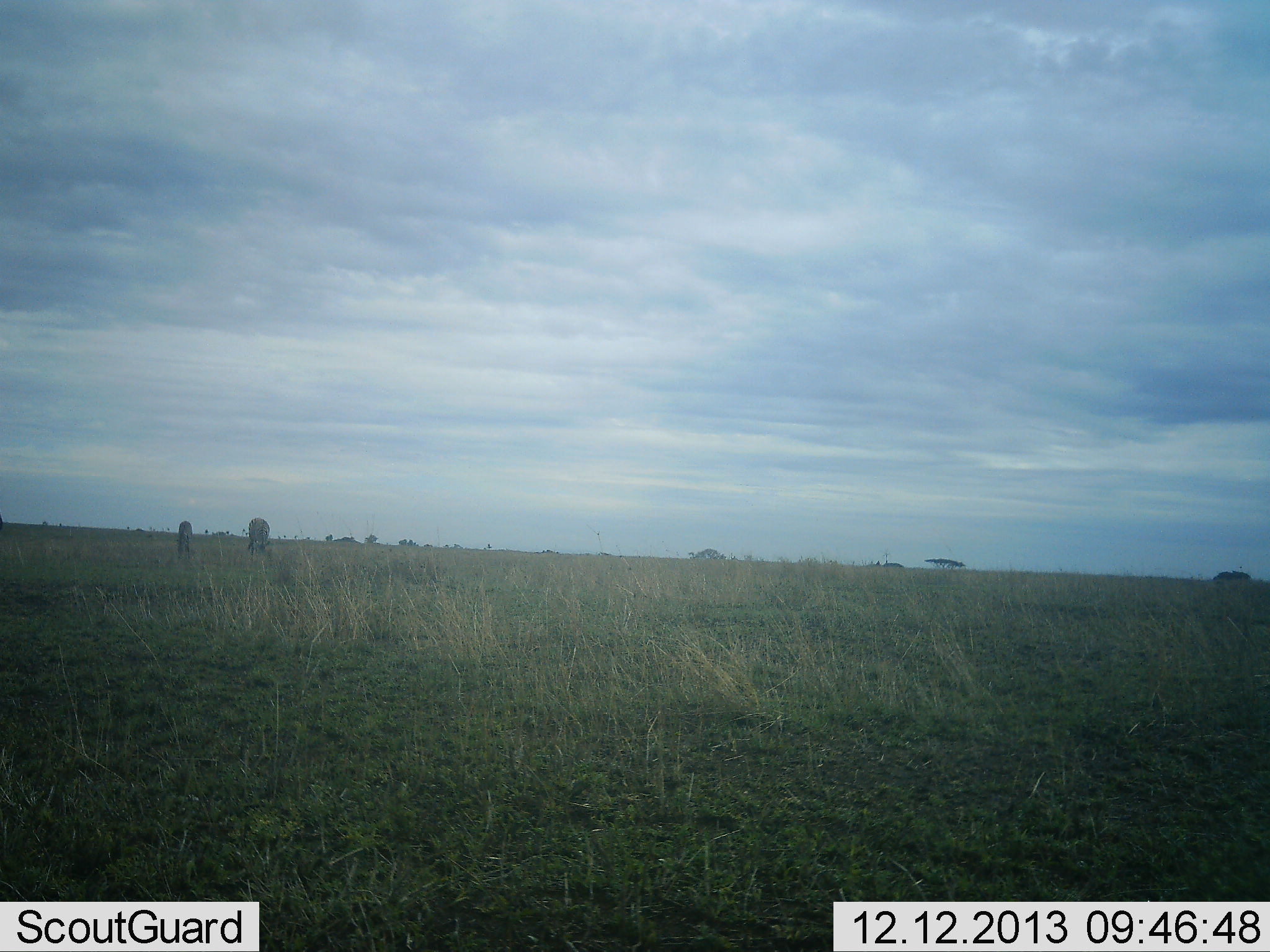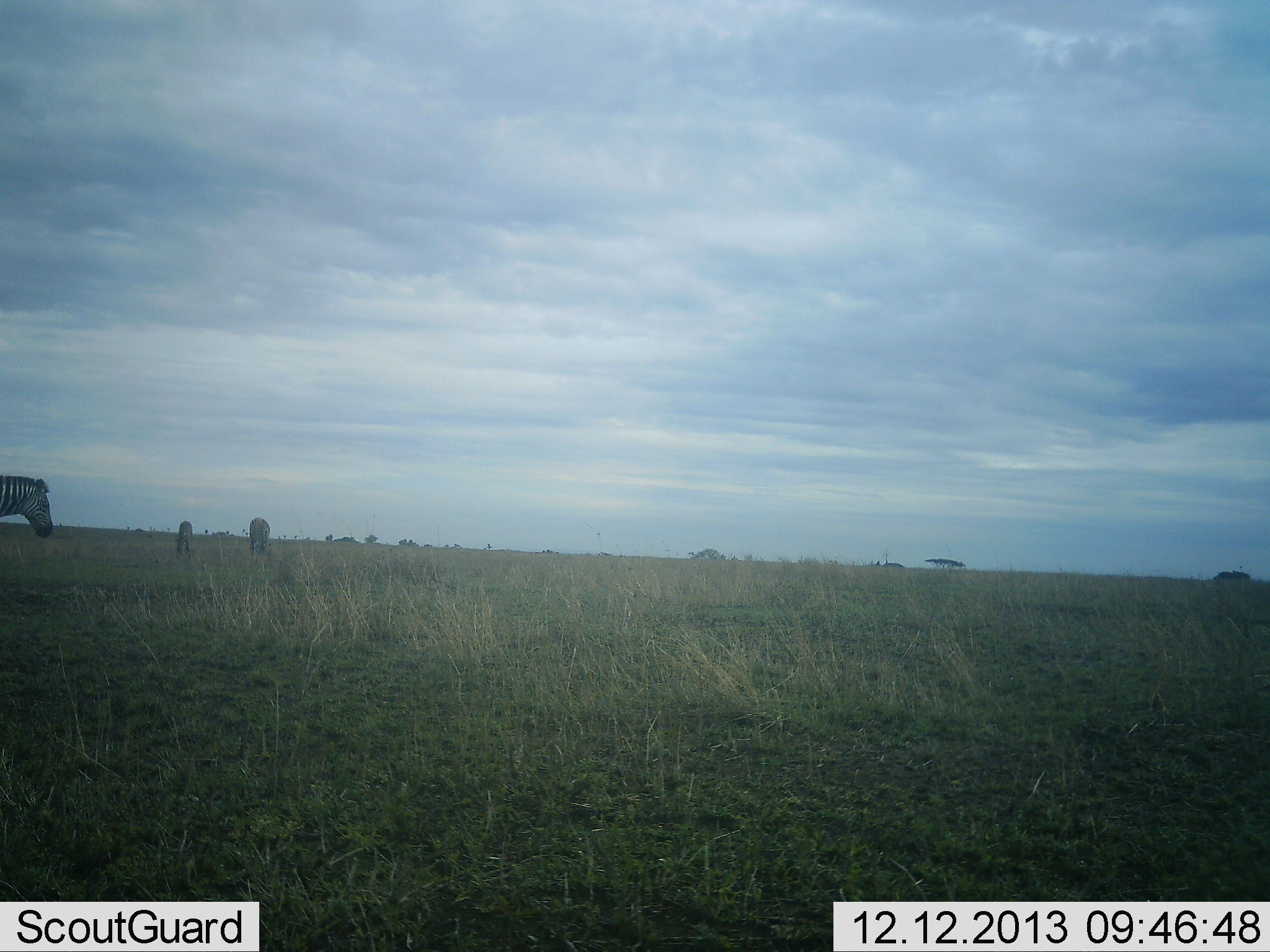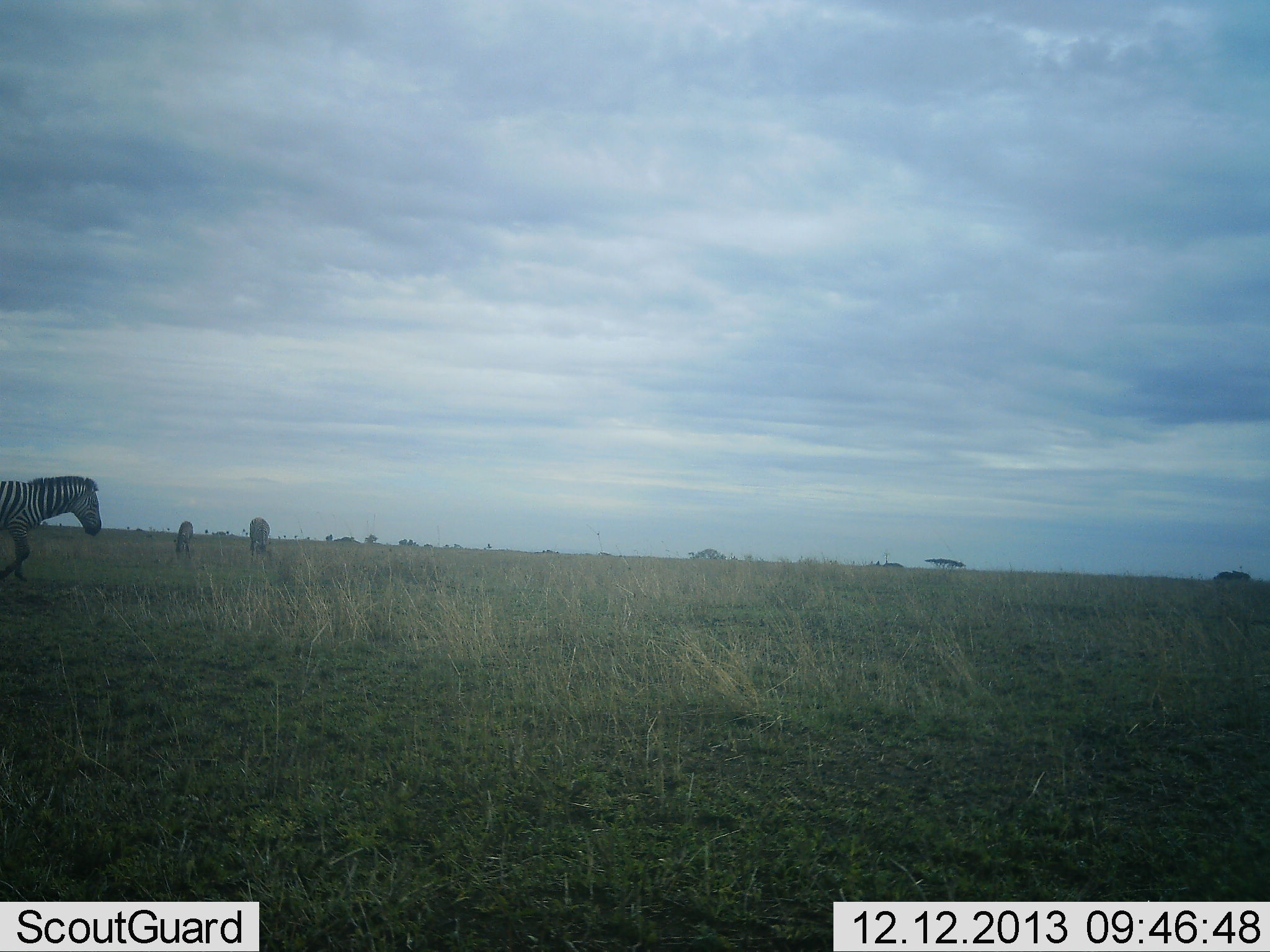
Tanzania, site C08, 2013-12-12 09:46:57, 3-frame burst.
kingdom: Animalia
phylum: Chordata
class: Mammalia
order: Perissodactyla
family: Equidae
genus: Equus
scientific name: Equus quagga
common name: plains zebra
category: zebra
Zebra (plains zebra) (Equus quagga), count 3. Behavior (volunteer vote fractions): standing 50%, resting 0%, moving 60%, interacting 0%. Young present (vote fraction): 0%. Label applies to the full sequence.